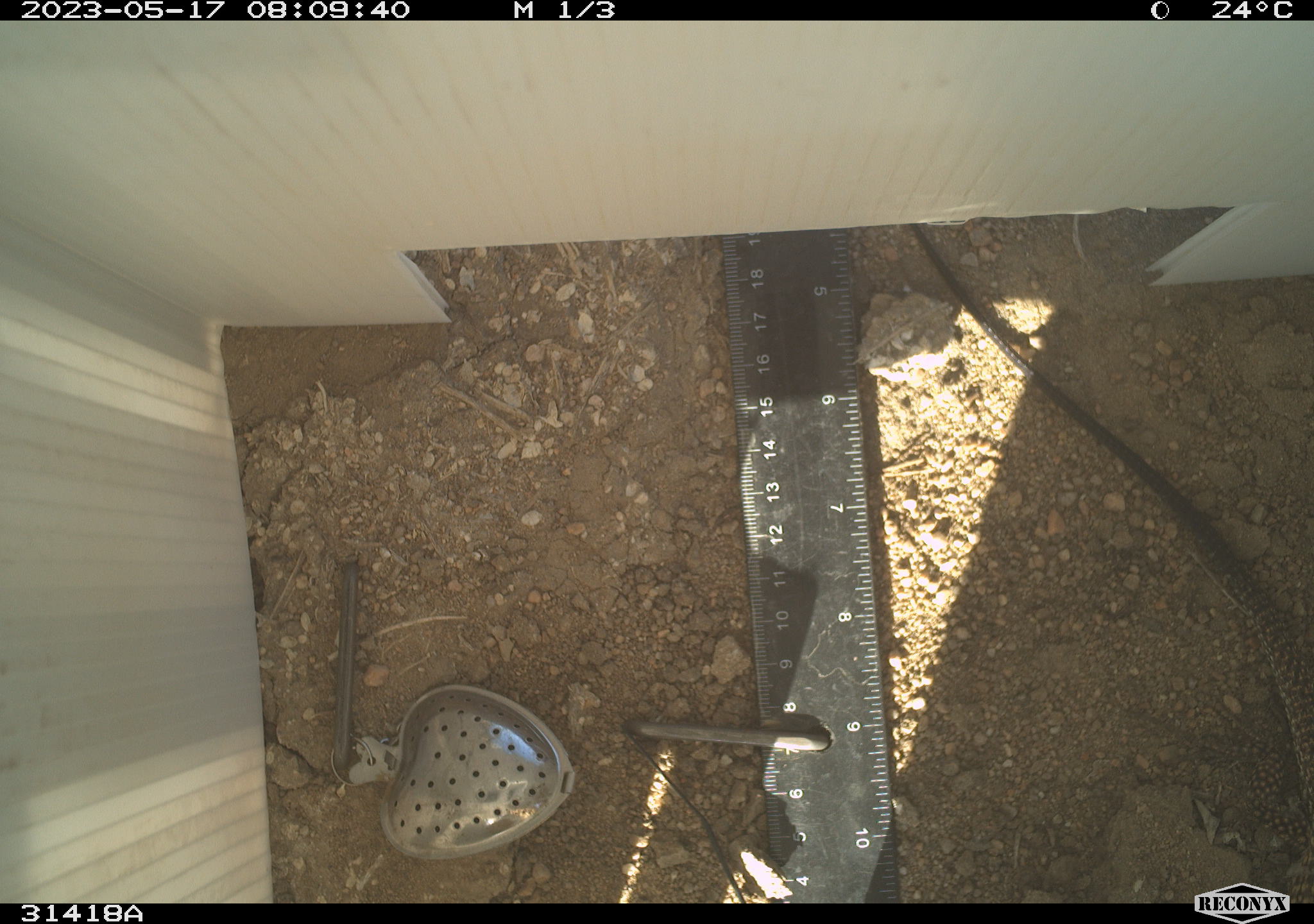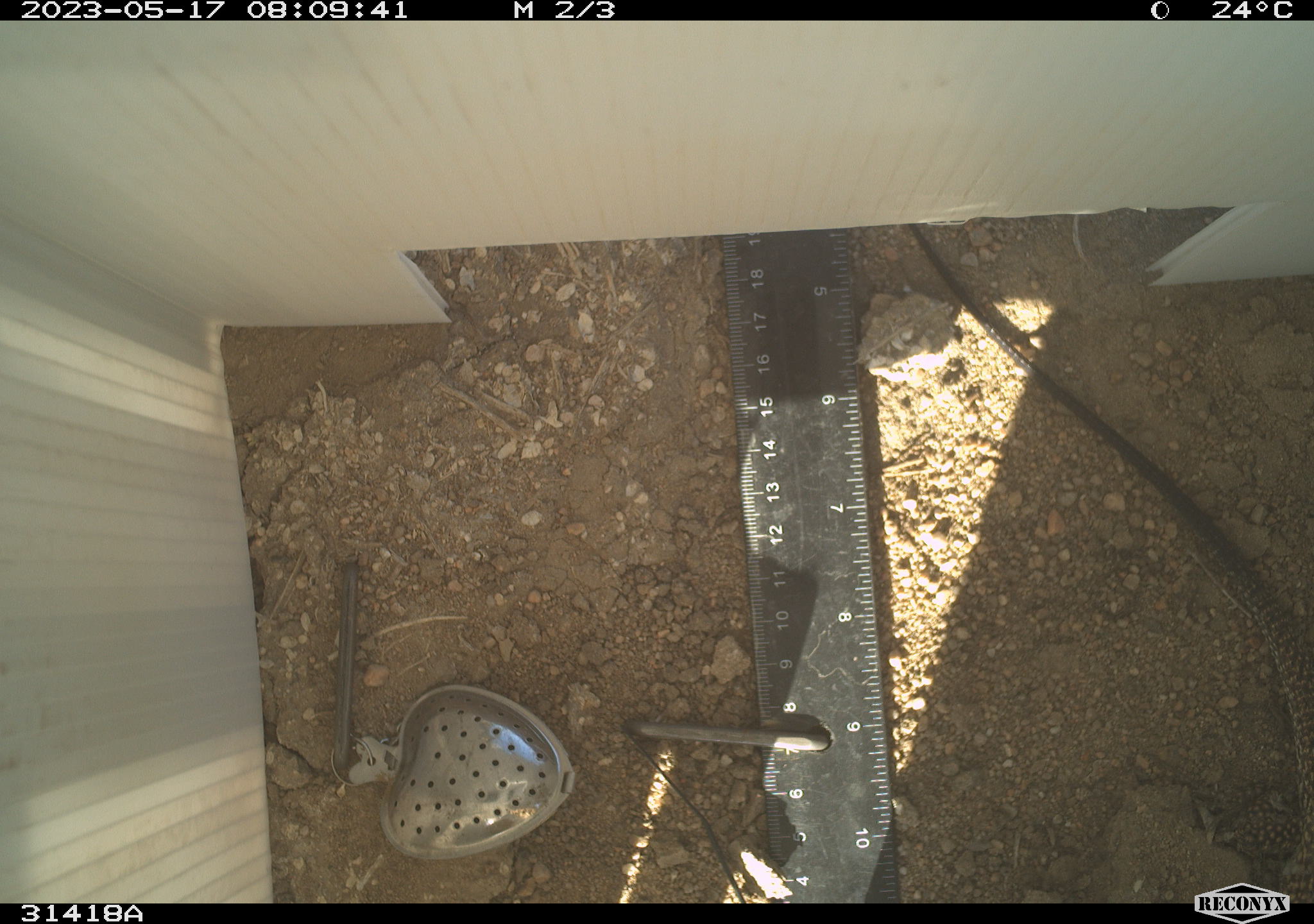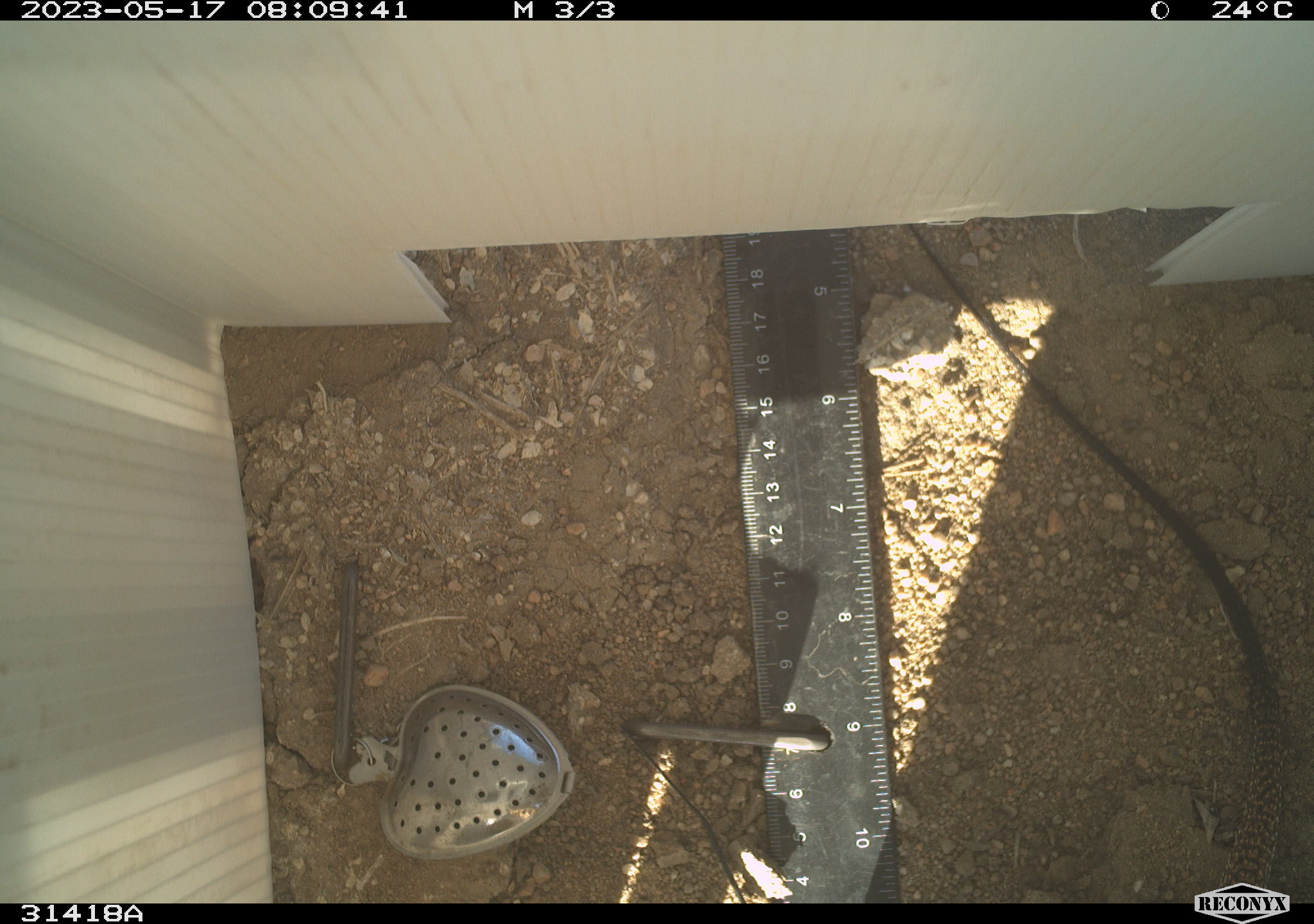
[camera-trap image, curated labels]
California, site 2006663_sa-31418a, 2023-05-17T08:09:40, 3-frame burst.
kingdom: Animalia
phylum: Chordata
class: Reptilia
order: Squamata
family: Teiidae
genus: Aspidoscelis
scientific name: Aspidoscelis tigris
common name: western whiptail